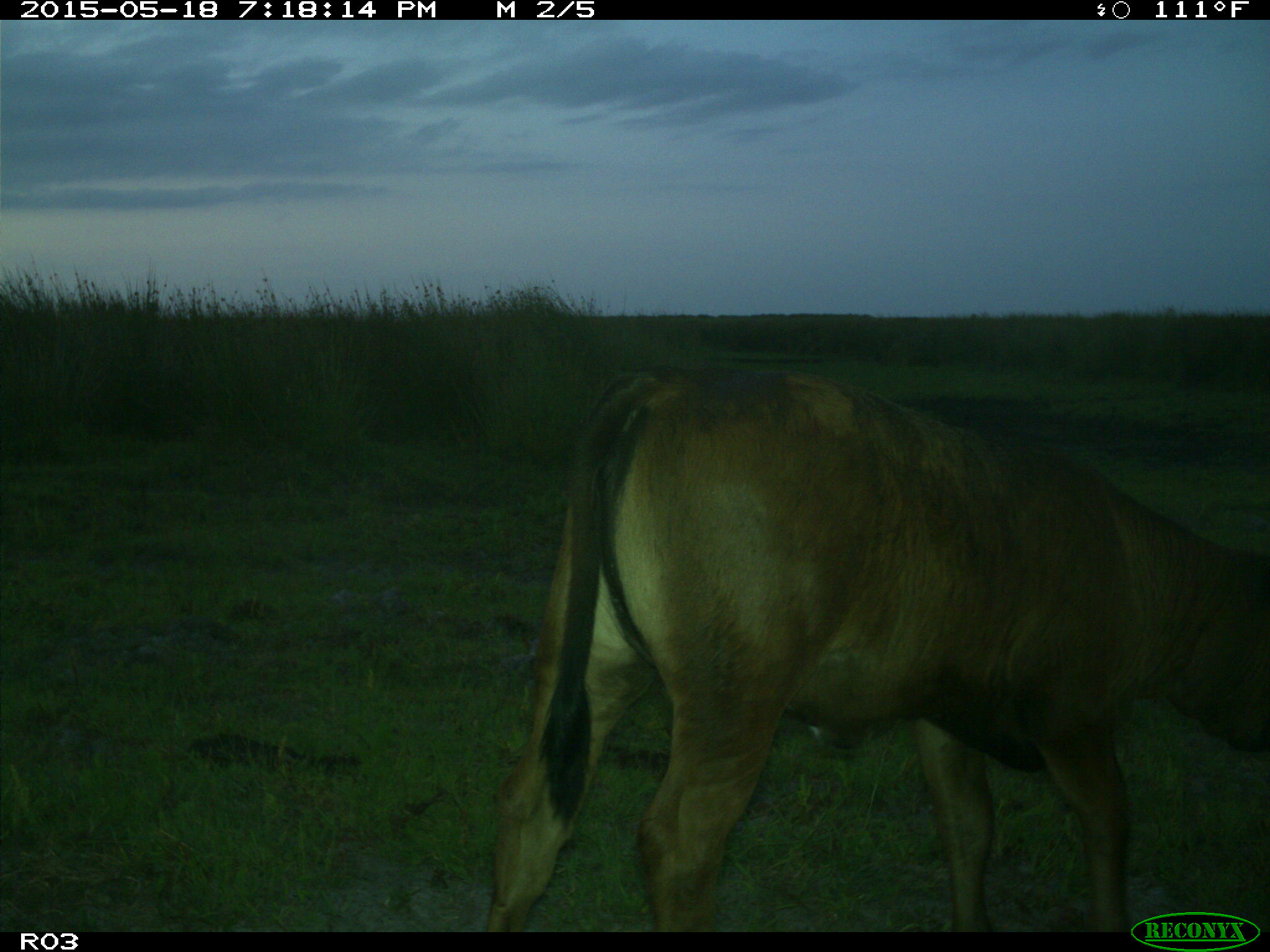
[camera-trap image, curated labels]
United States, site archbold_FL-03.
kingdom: Animalia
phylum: Chordata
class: Mammalia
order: Artiodactyla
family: Bovidae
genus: Bos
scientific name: Bos taurus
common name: domestic cow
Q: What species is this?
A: Bos taurus (domestic cow).